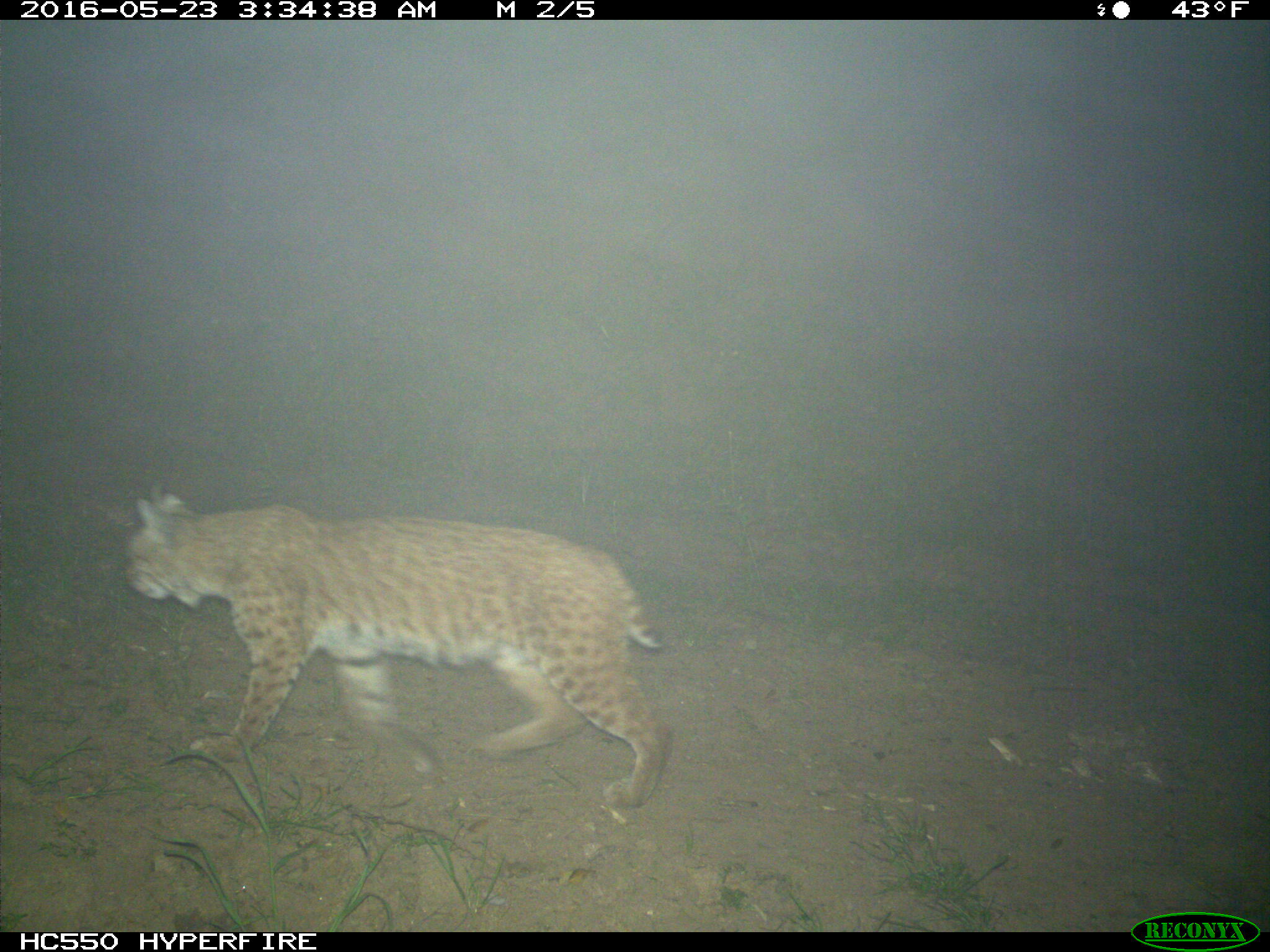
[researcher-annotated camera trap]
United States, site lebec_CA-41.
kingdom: Animalia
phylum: Chordata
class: Mammalia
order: Carnivora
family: Felidae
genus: Lynx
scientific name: Lynx rufus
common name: bobcat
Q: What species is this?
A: Lynx rufus (bobcat).